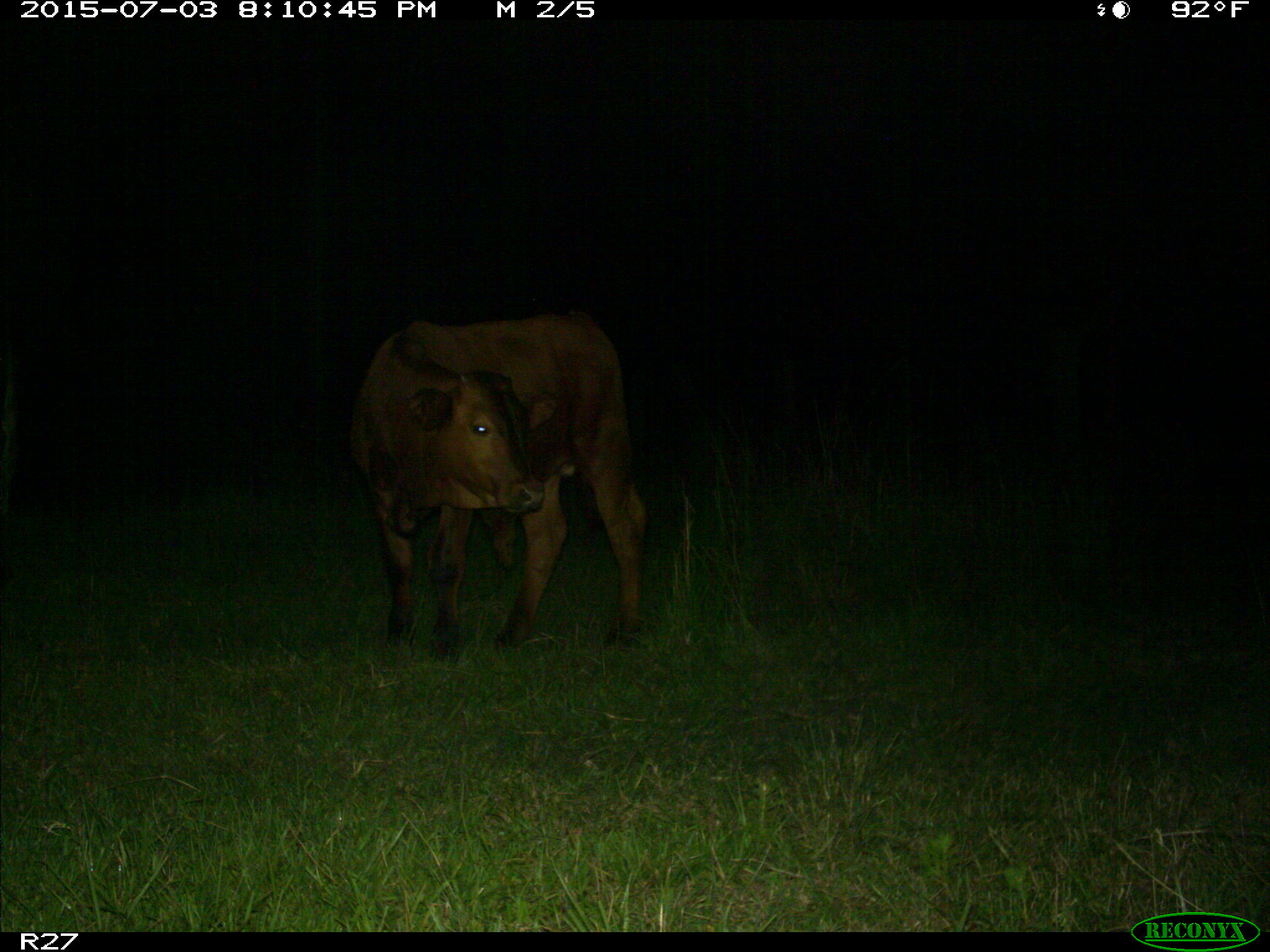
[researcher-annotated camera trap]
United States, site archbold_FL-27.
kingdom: Animalia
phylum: Chordata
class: Mammalia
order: Artiodactyla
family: Bovidae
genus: Bos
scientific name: Bos taurus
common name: domestic cow